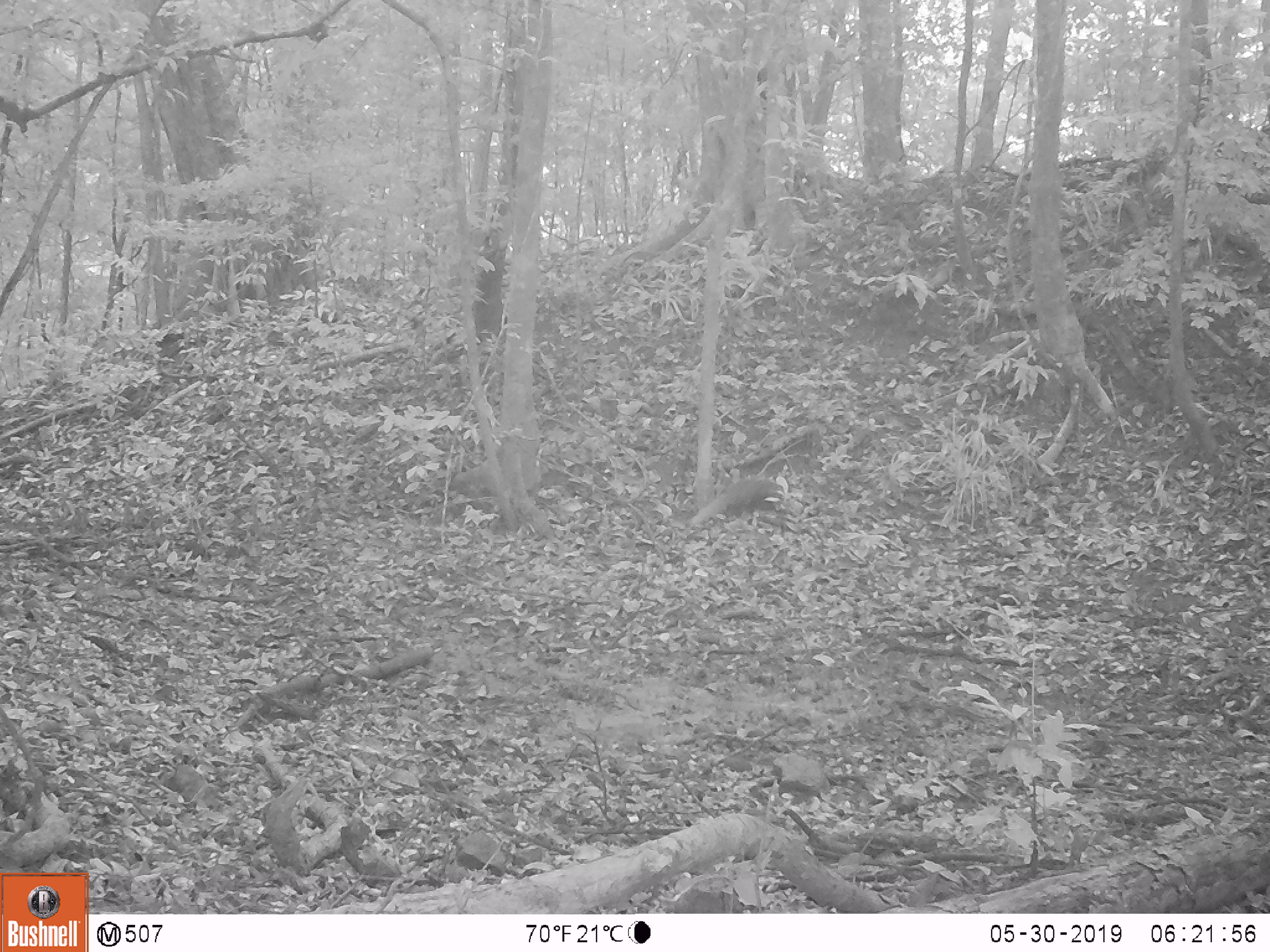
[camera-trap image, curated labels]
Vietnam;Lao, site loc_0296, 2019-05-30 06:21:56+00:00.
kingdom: Animalia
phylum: Chordata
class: Mammalia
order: Carnivora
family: Herpestidae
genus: Urva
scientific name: Urva urva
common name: crab-eating mongoose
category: crab eating mongoose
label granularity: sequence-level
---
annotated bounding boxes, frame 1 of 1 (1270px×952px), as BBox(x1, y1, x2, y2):
crab eating mongoose: BBox(685, 476, 785, 525)